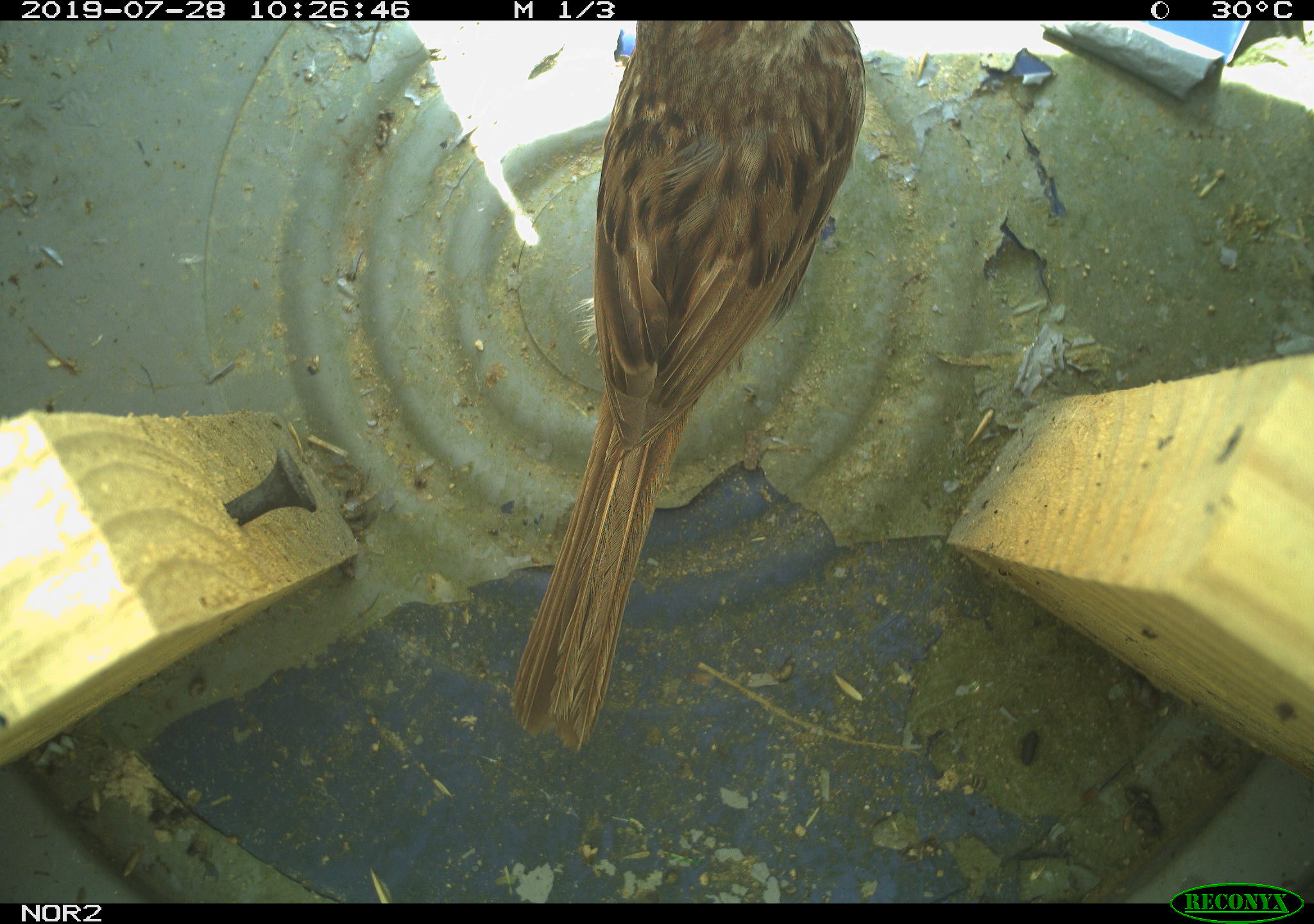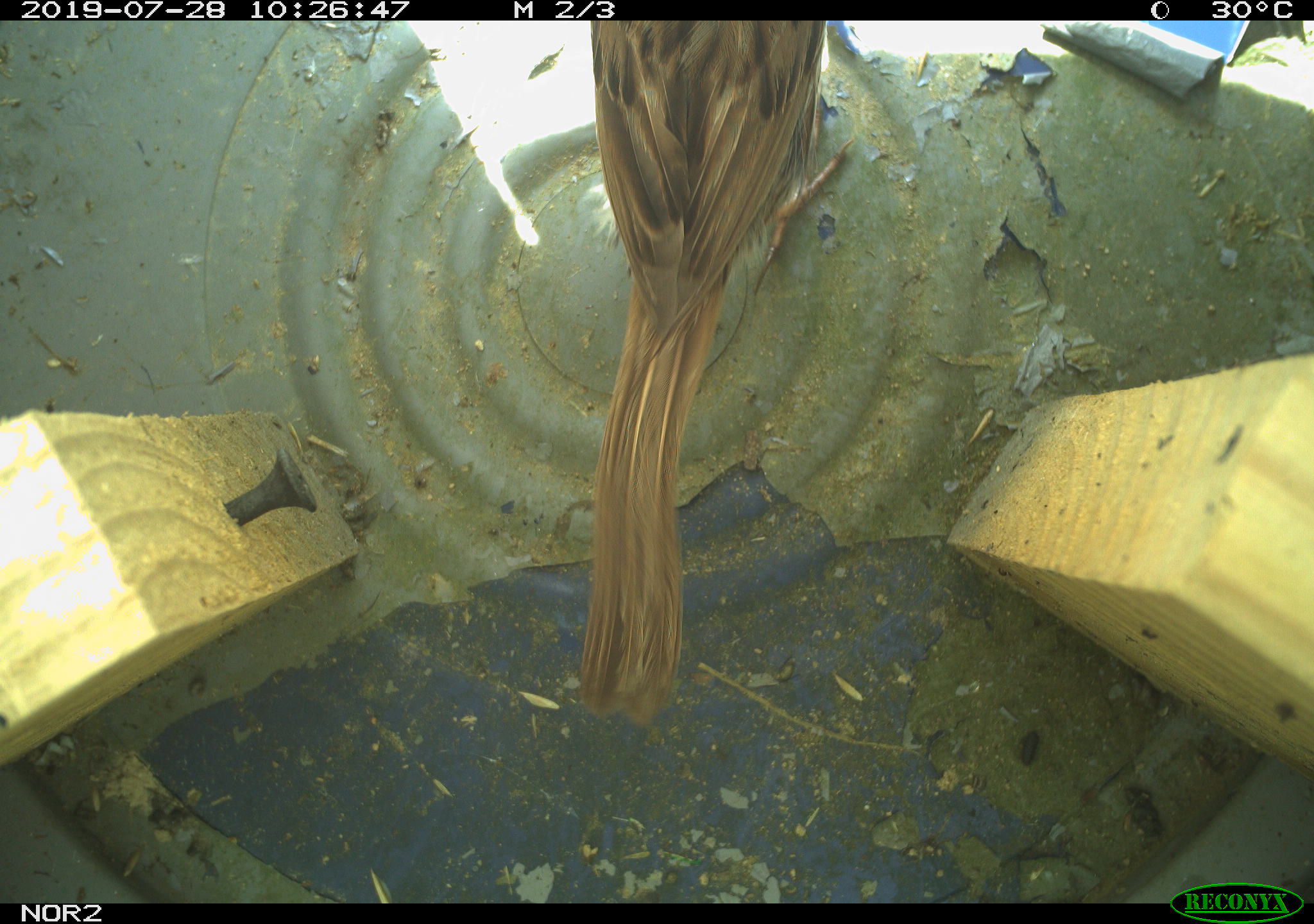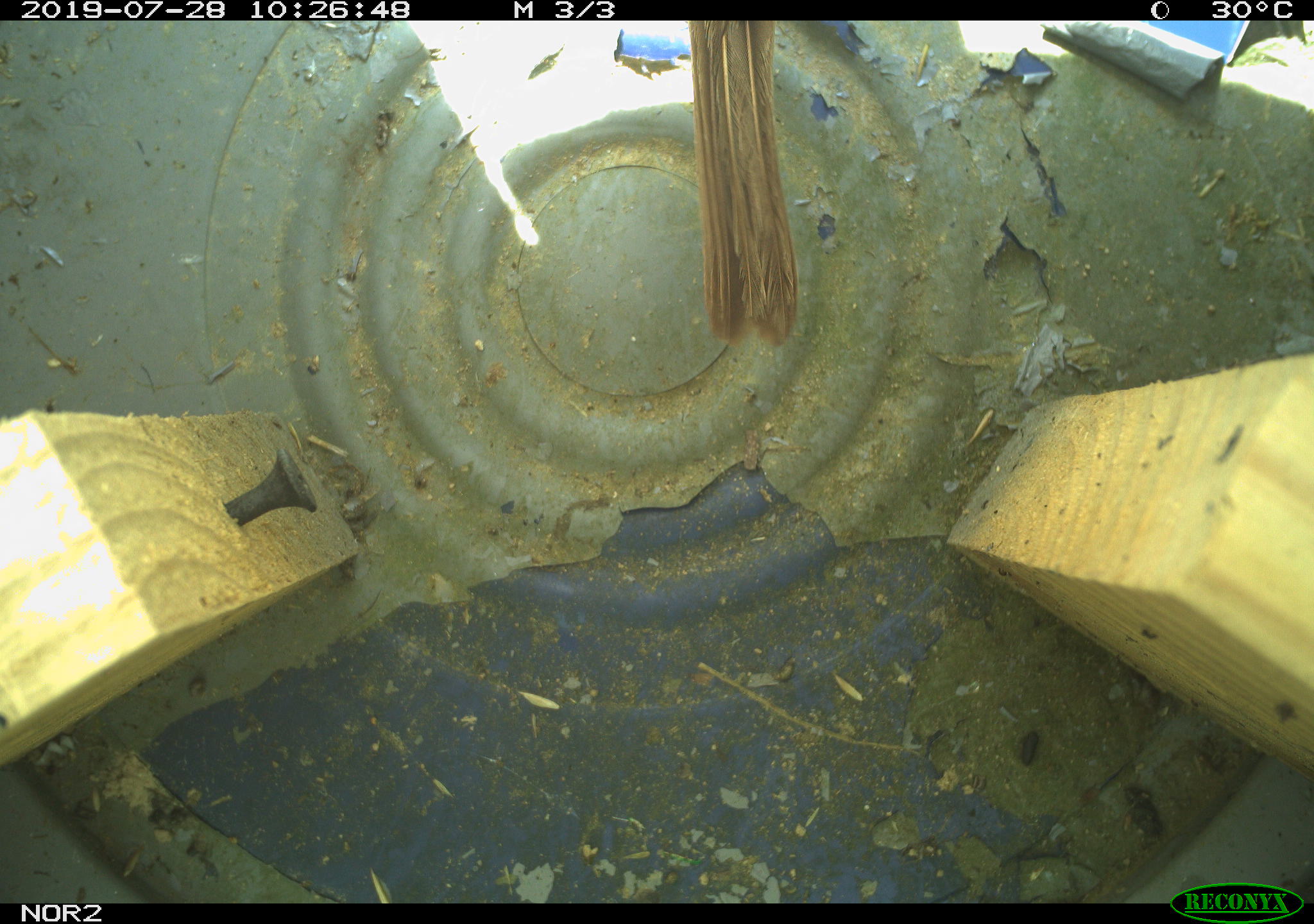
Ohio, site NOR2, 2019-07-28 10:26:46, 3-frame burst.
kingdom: Animalia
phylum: Chordata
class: Aves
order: Passeriformes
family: Passerellidae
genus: Melospiza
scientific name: Melospiza melodia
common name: song sparrow